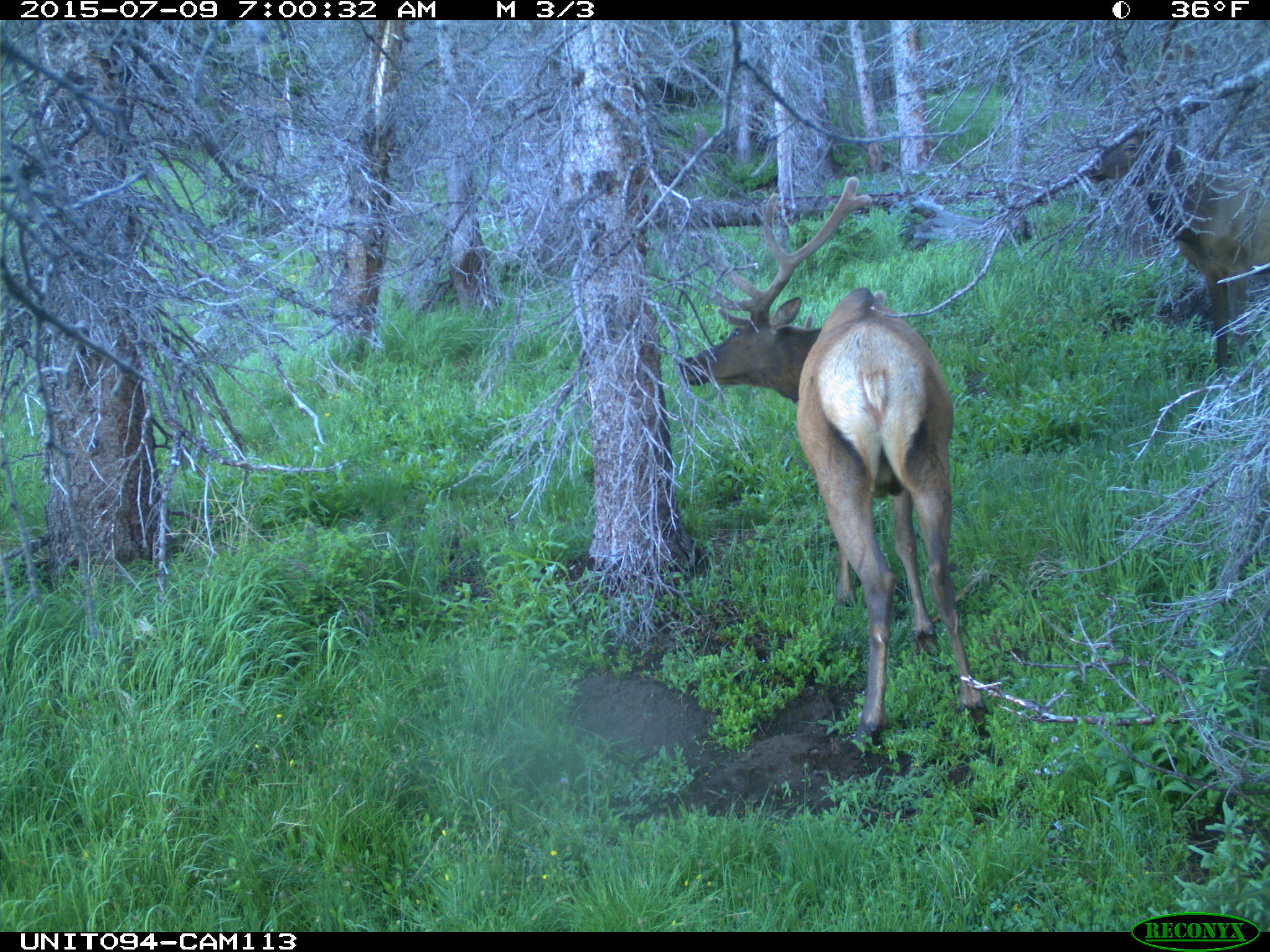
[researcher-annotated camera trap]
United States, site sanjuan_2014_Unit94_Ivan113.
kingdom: Animalia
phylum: Chordata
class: Mammalia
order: Artiodactyla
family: Cervidae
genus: Cervus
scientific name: Cervus elaphus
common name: red deer